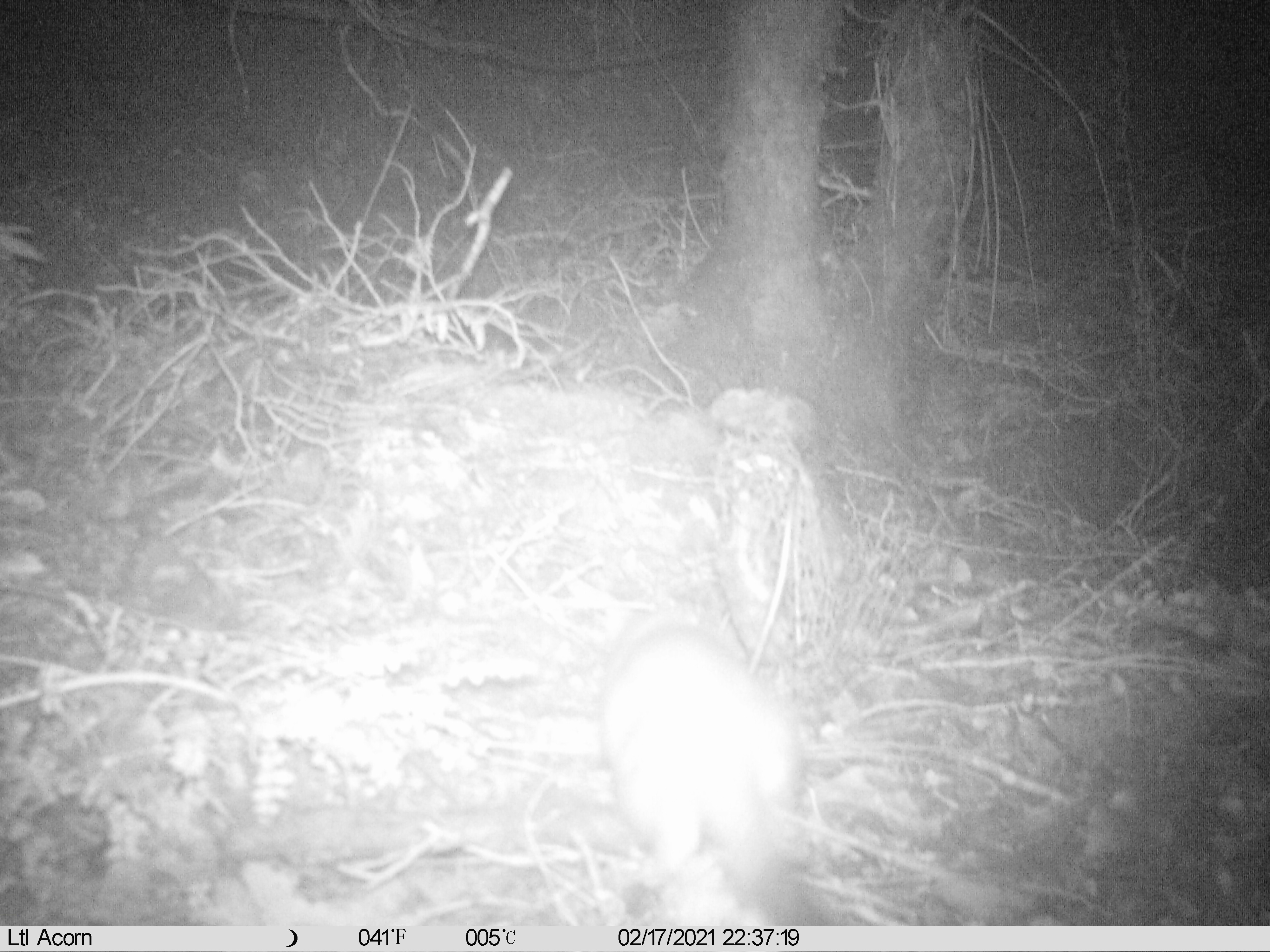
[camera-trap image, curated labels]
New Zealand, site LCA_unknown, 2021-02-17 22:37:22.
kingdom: Animalia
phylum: Chordata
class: Mammalia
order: Carnivora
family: Mustelidae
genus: Mustela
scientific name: Mustela erminea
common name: stoat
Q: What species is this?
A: Stoat (Mustela erminea).